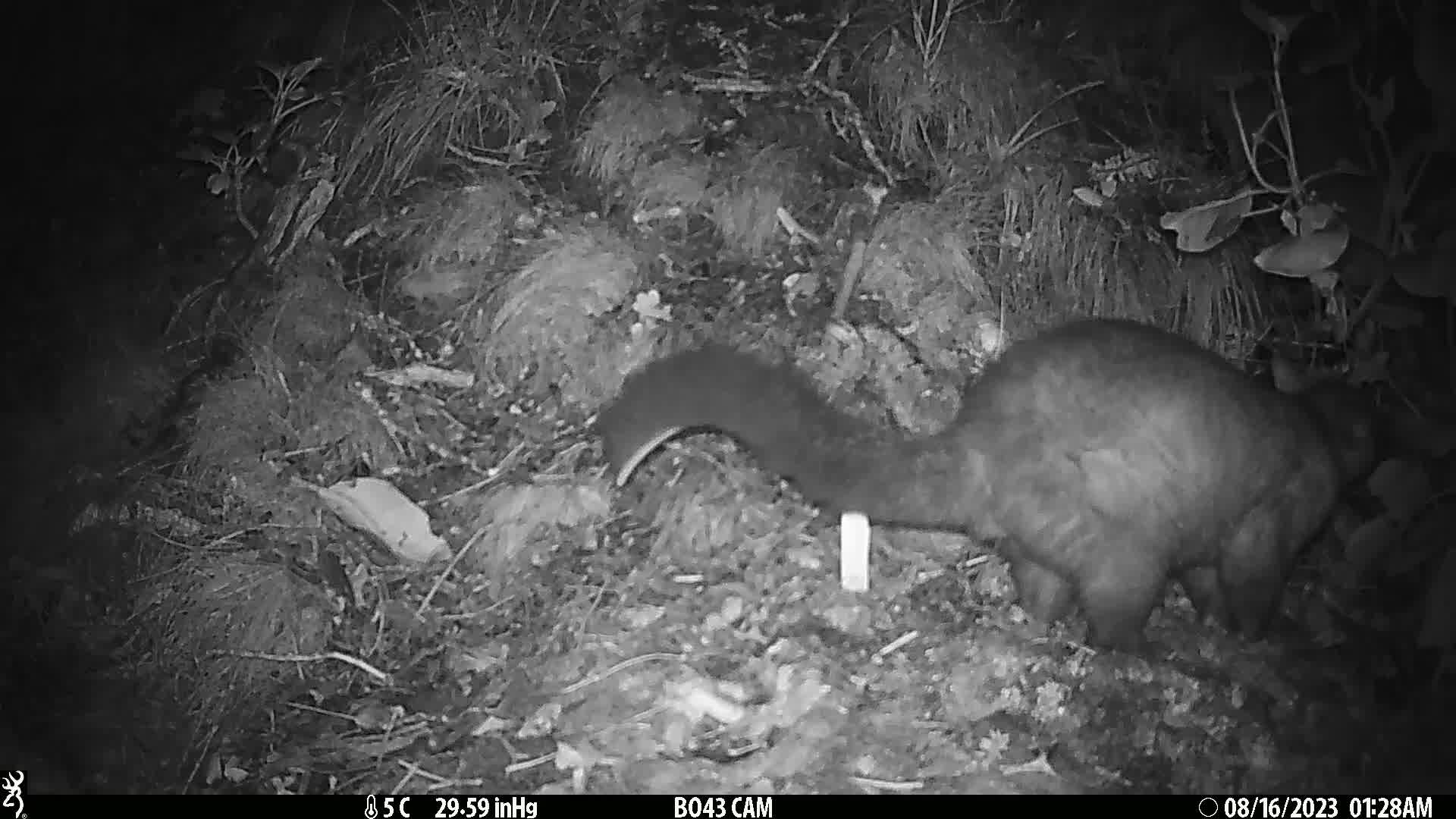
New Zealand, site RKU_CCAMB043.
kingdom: Animalia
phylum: Chordata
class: Mammalia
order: Diprotodontia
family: Phalangeridae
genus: Trichosurus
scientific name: Trichosurus vulpecula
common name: common brushtail possum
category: possum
Possum (common brushtail possum) (Trichosurus vulpecula).